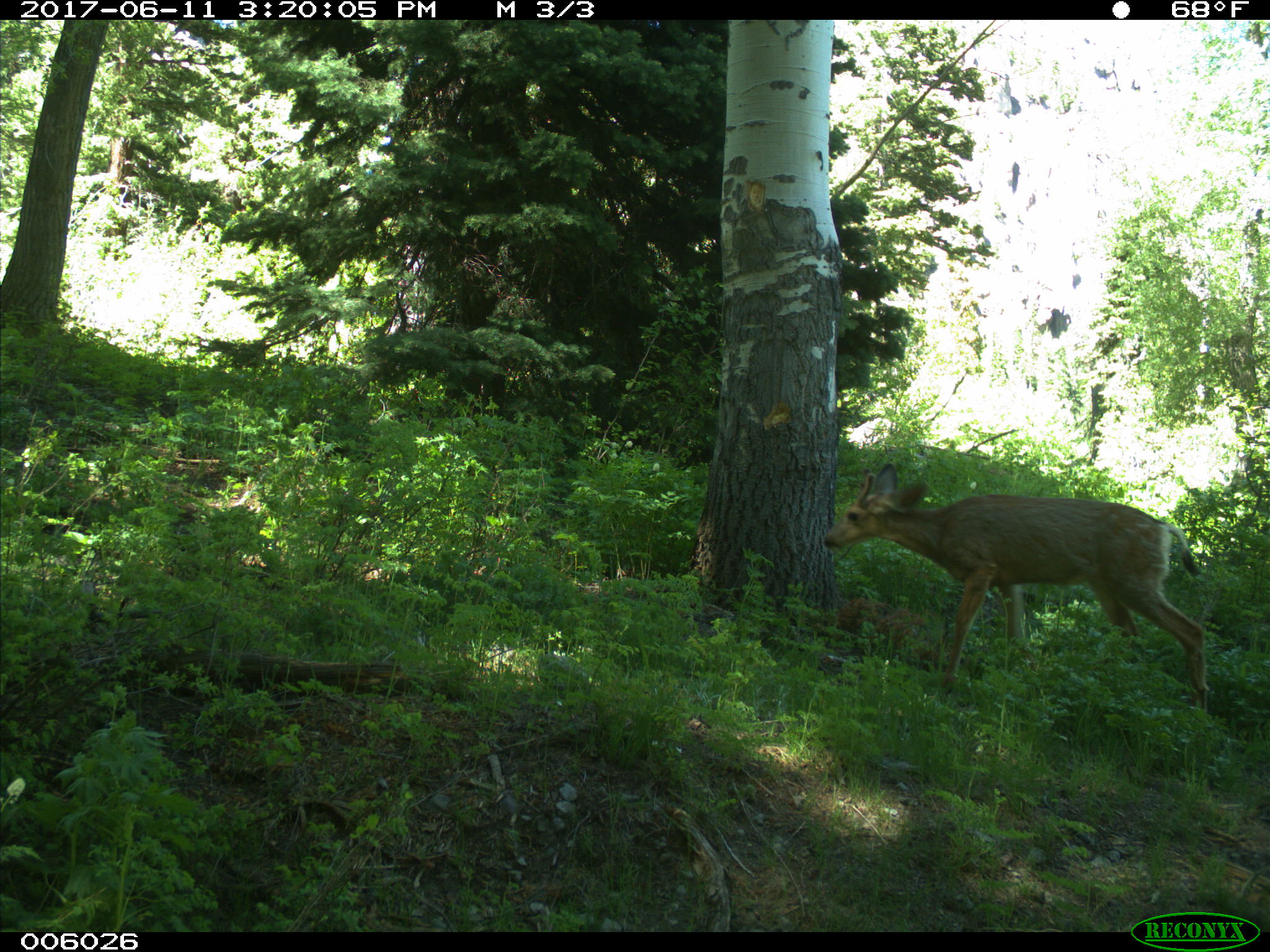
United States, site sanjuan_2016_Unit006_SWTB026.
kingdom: Animalia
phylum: Chordata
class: Mammalia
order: Artiodactyla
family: Cervidae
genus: Odocoileus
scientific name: Odocoileus hemionus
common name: mule deer